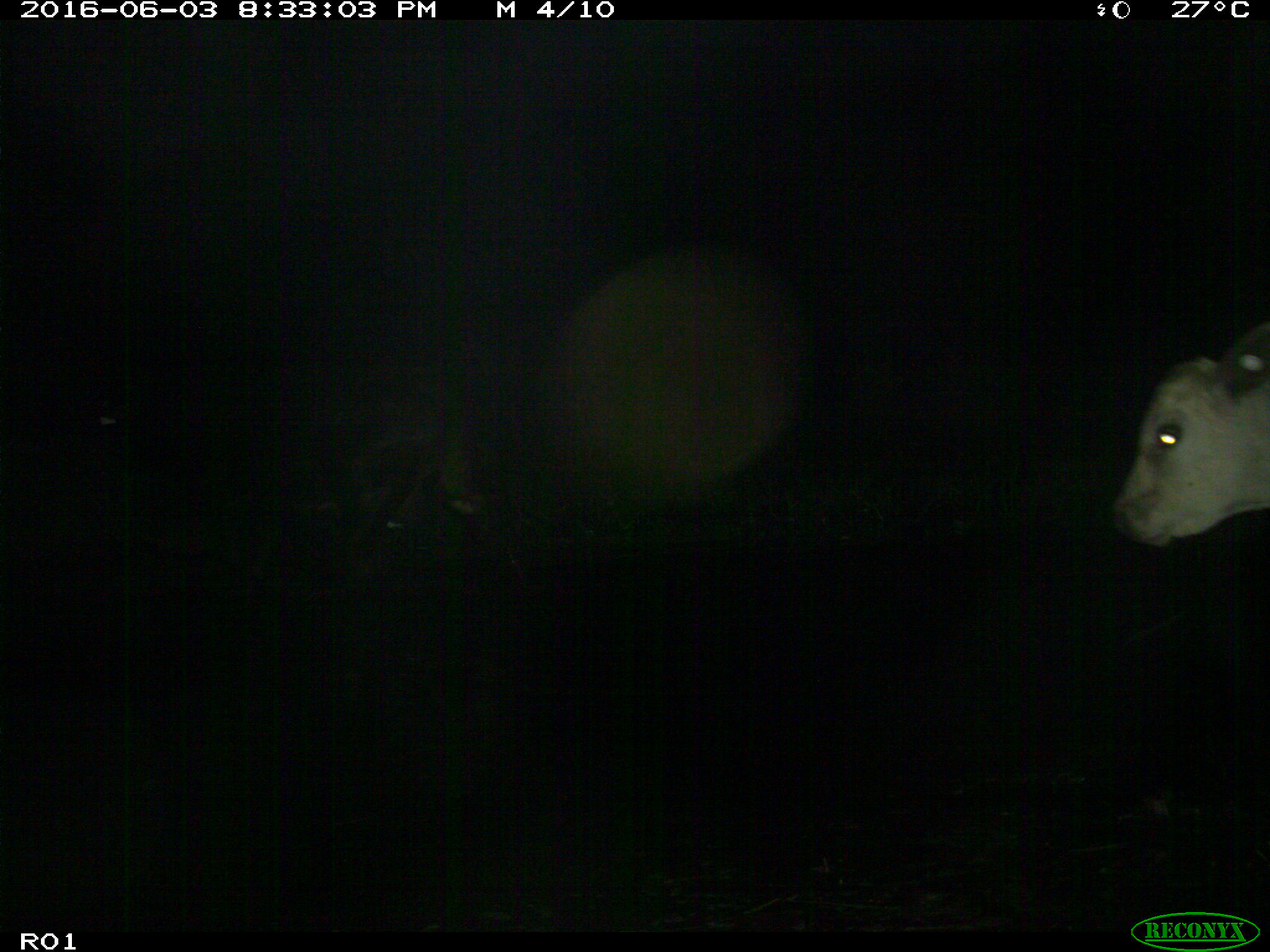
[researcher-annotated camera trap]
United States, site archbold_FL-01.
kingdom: Animalia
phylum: Chordata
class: Mammalia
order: Artiodactyla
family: Bovidae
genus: Bos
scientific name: Bos taurus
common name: domestic cow